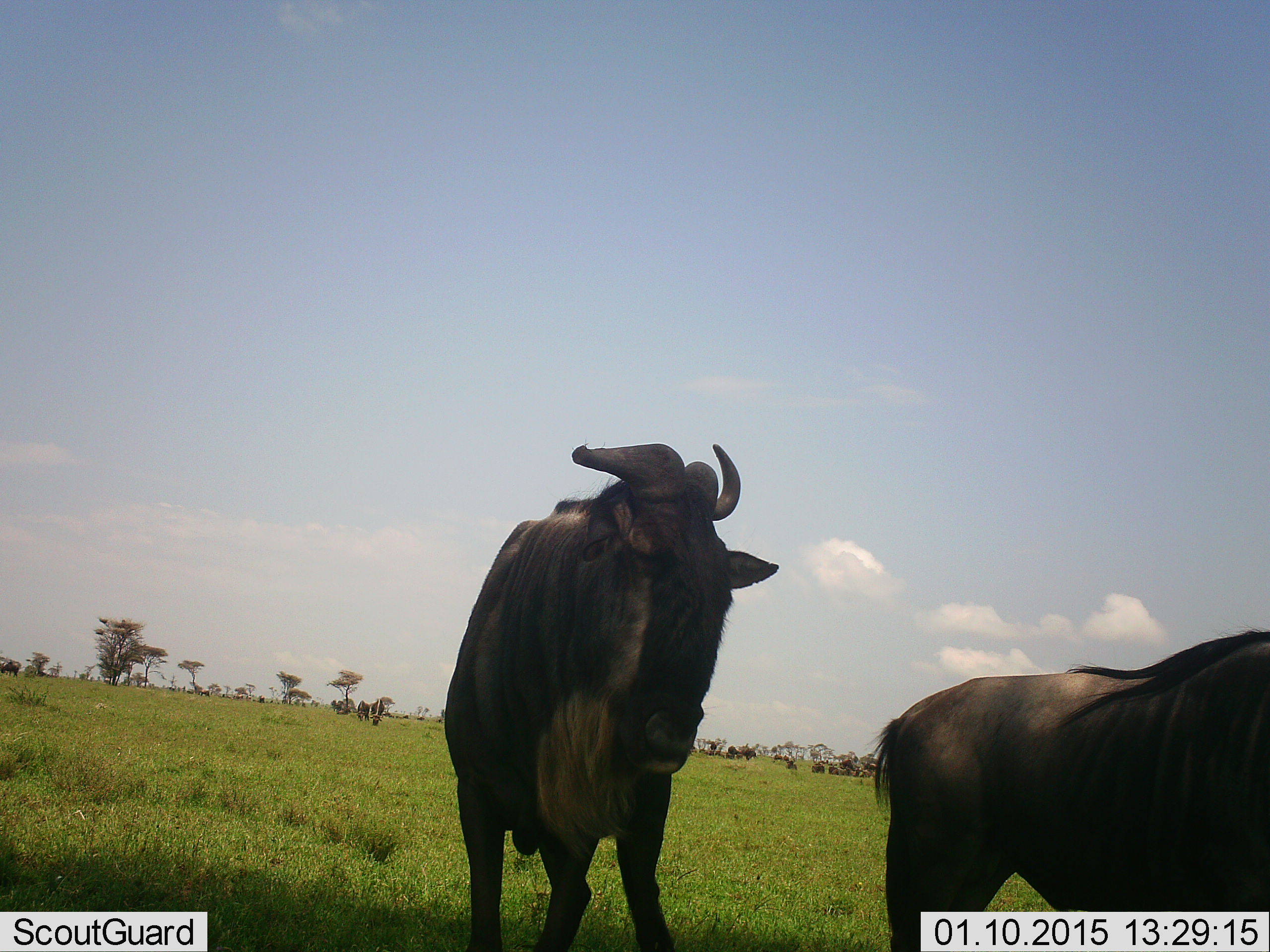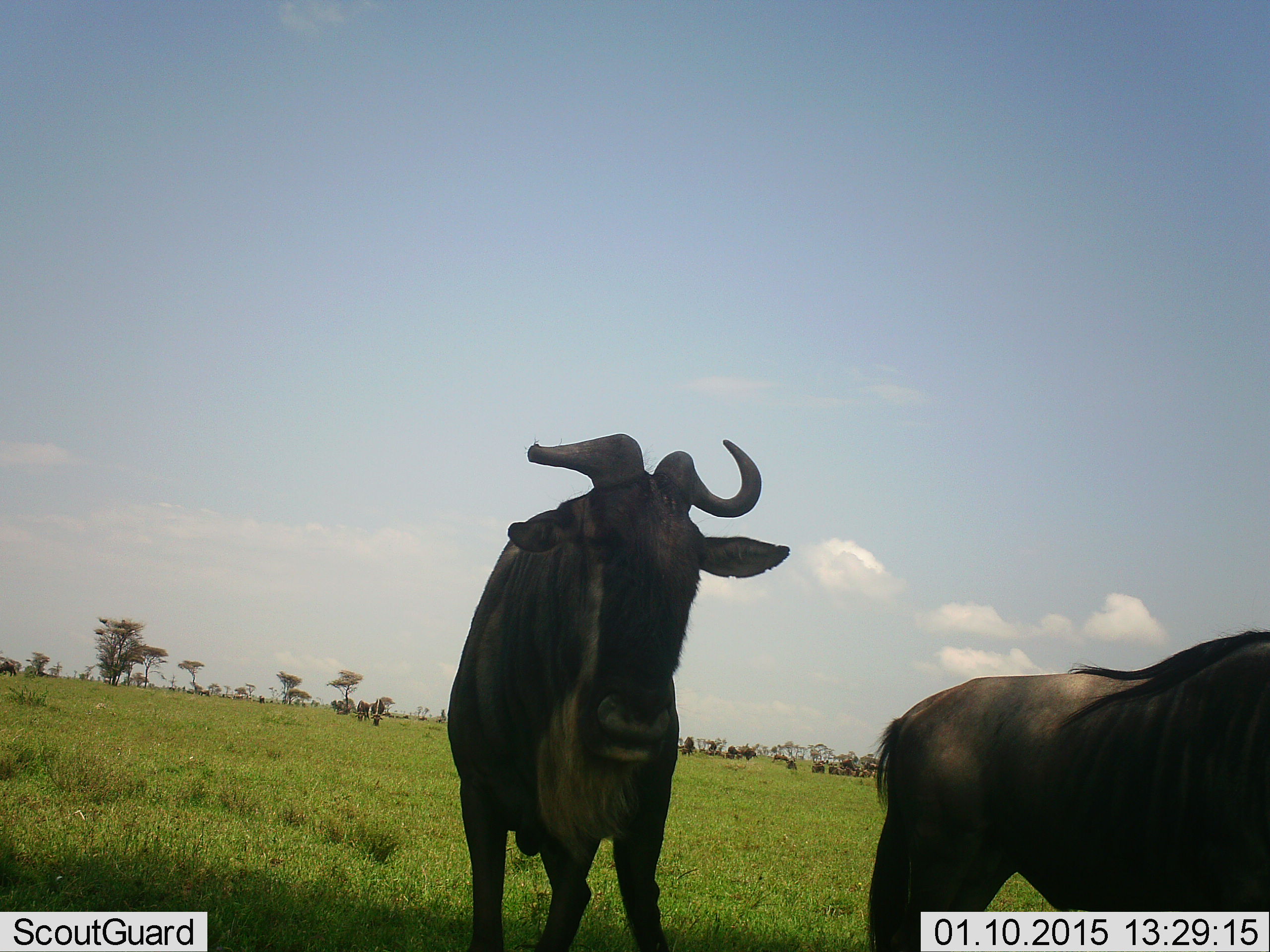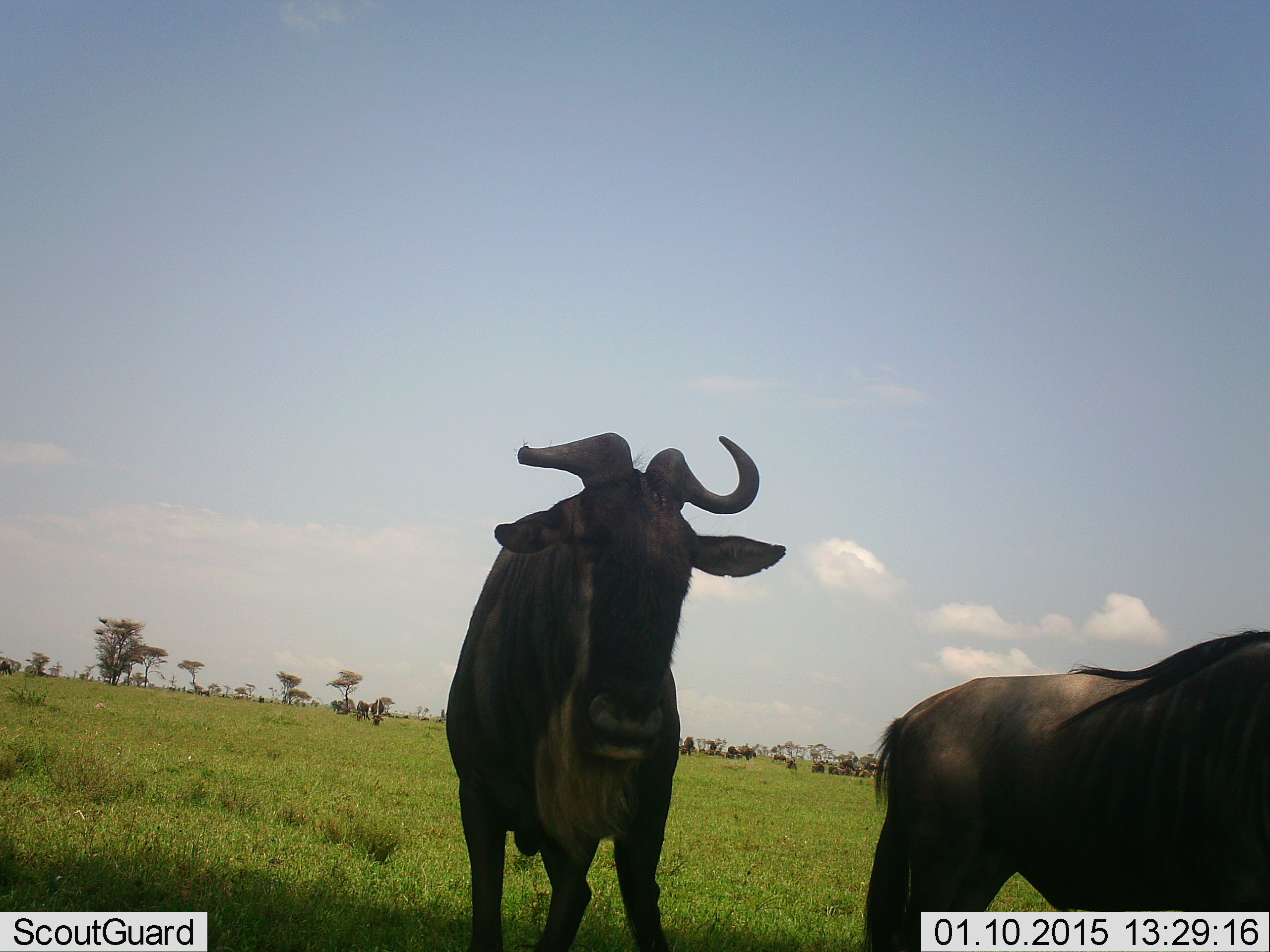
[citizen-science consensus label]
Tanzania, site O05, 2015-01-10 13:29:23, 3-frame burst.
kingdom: Animalia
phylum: Chordata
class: Mammalia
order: Artiodactyla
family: Bovidae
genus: Connochaetes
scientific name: Connochaetes taurinus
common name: blue wildebeest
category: wildebeest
Wildebeest (blue wildebeest) (Connochaetes taurinus), count 11-50. Behavior (volunteer vote fractions): standing 100%, resting 20%, moving 40%, interacting 0%. Young present (vote fraction): 0%. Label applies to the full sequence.